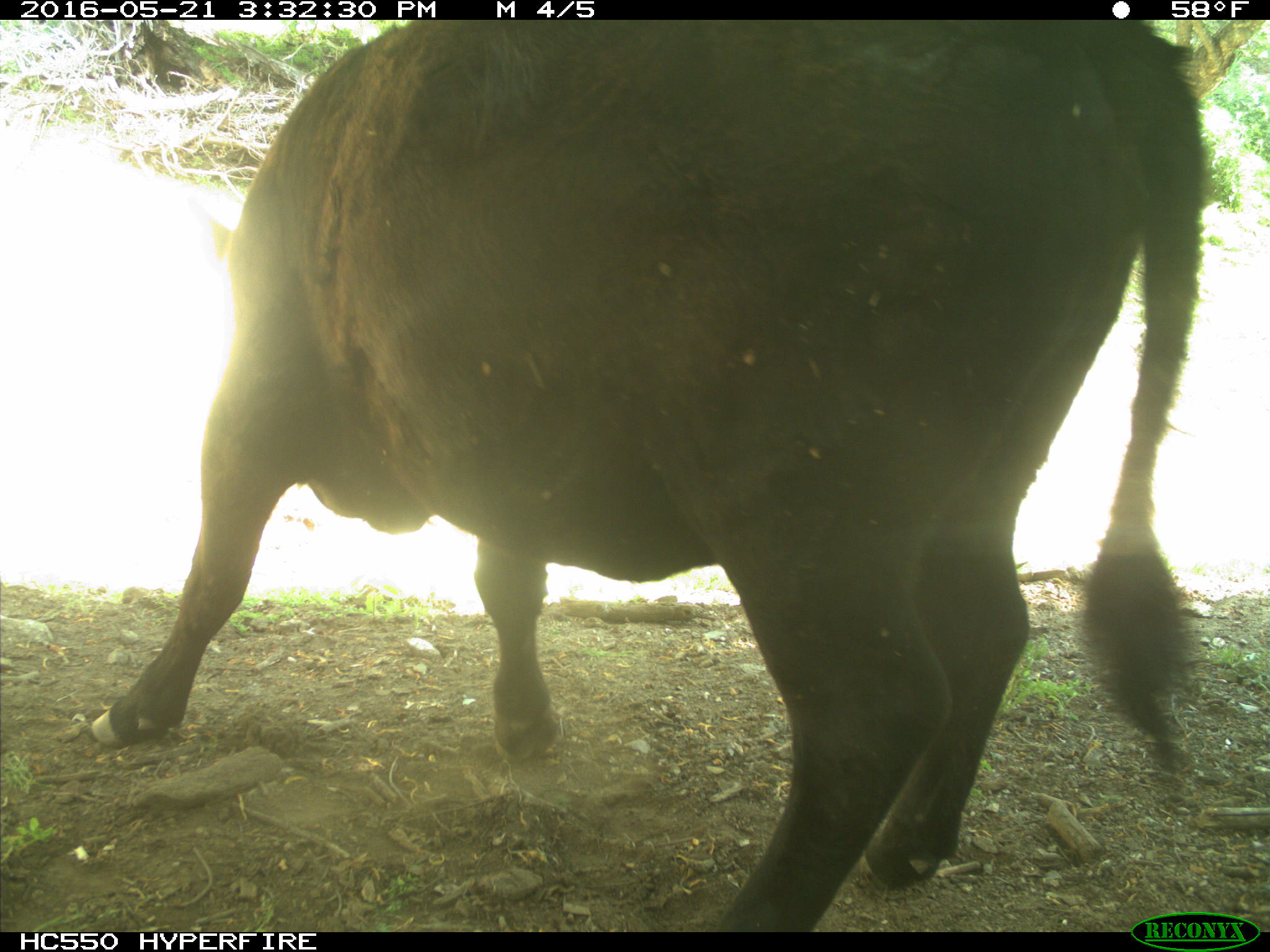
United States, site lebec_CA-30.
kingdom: Animalia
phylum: Chordata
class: Mammalia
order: Artiodactyla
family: Bovidae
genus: Bos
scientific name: Bos taurus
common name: domestic cow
Bos taurus (domestic cow).